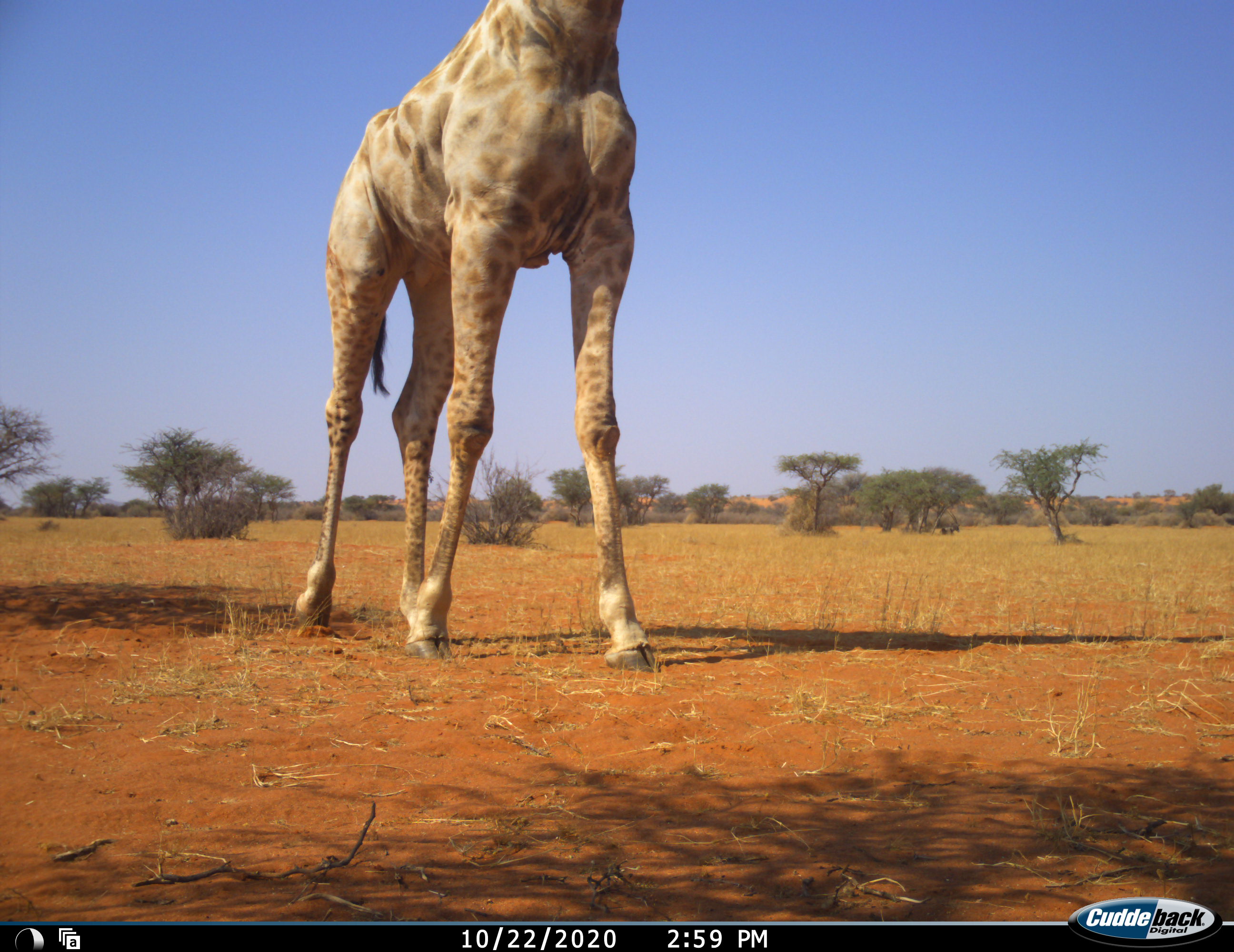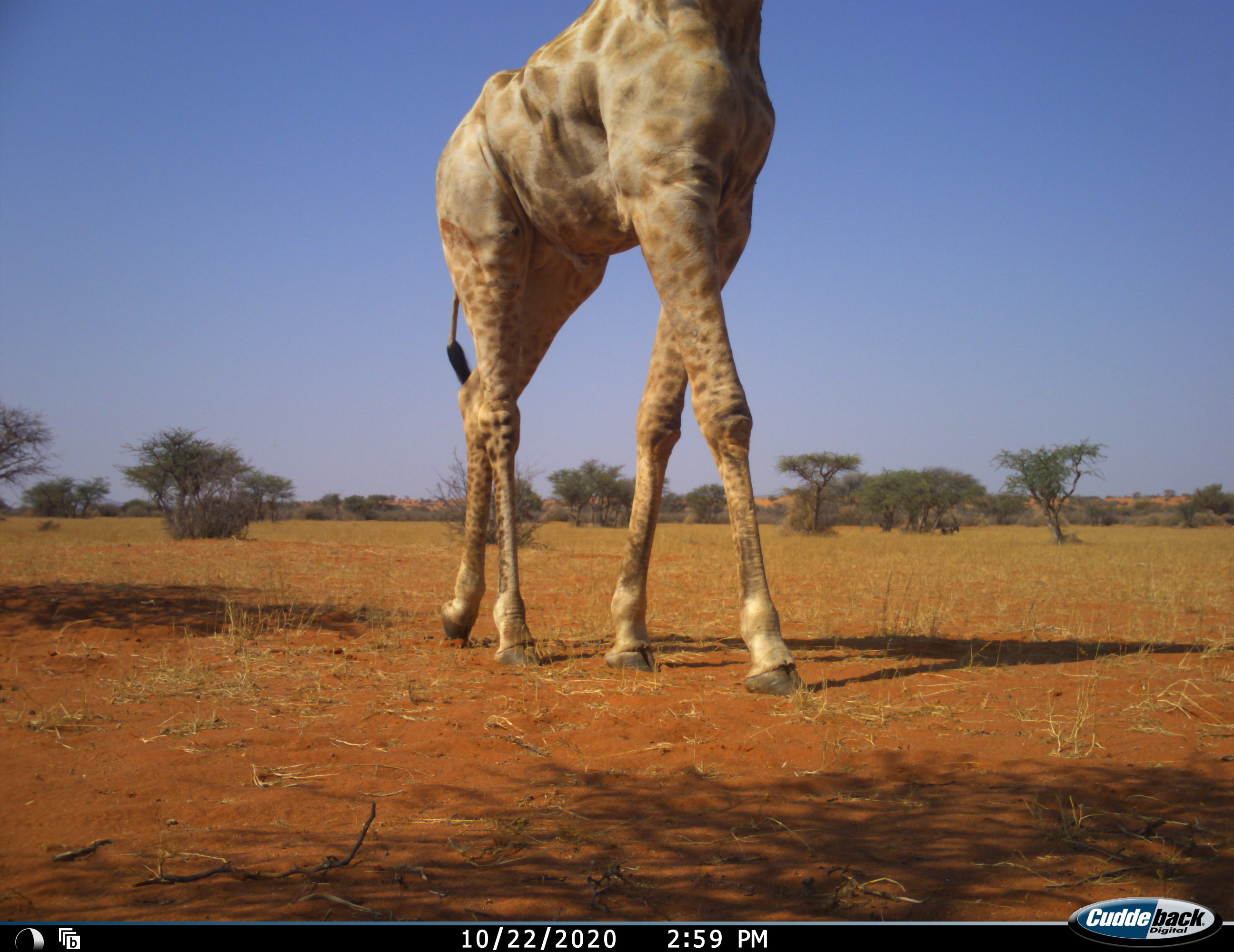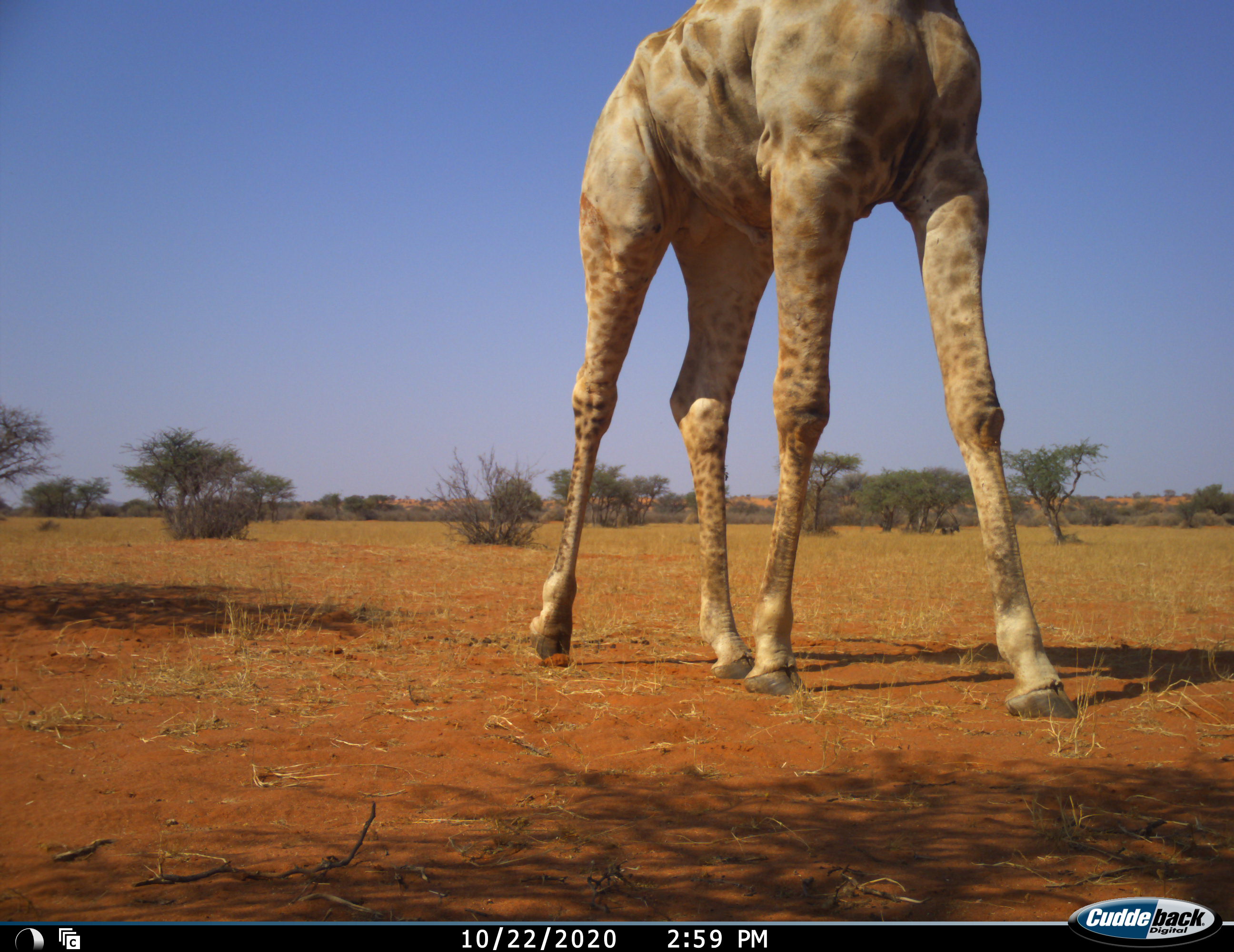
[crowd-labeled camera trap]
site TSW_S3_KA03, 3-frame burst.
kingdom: Animalia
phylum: Chordata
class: Mammalia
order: Artiodactyla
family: Giraffidae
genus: Giraffa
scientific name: Giraffa camelopardalis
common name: giraffe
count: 1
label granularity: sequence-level